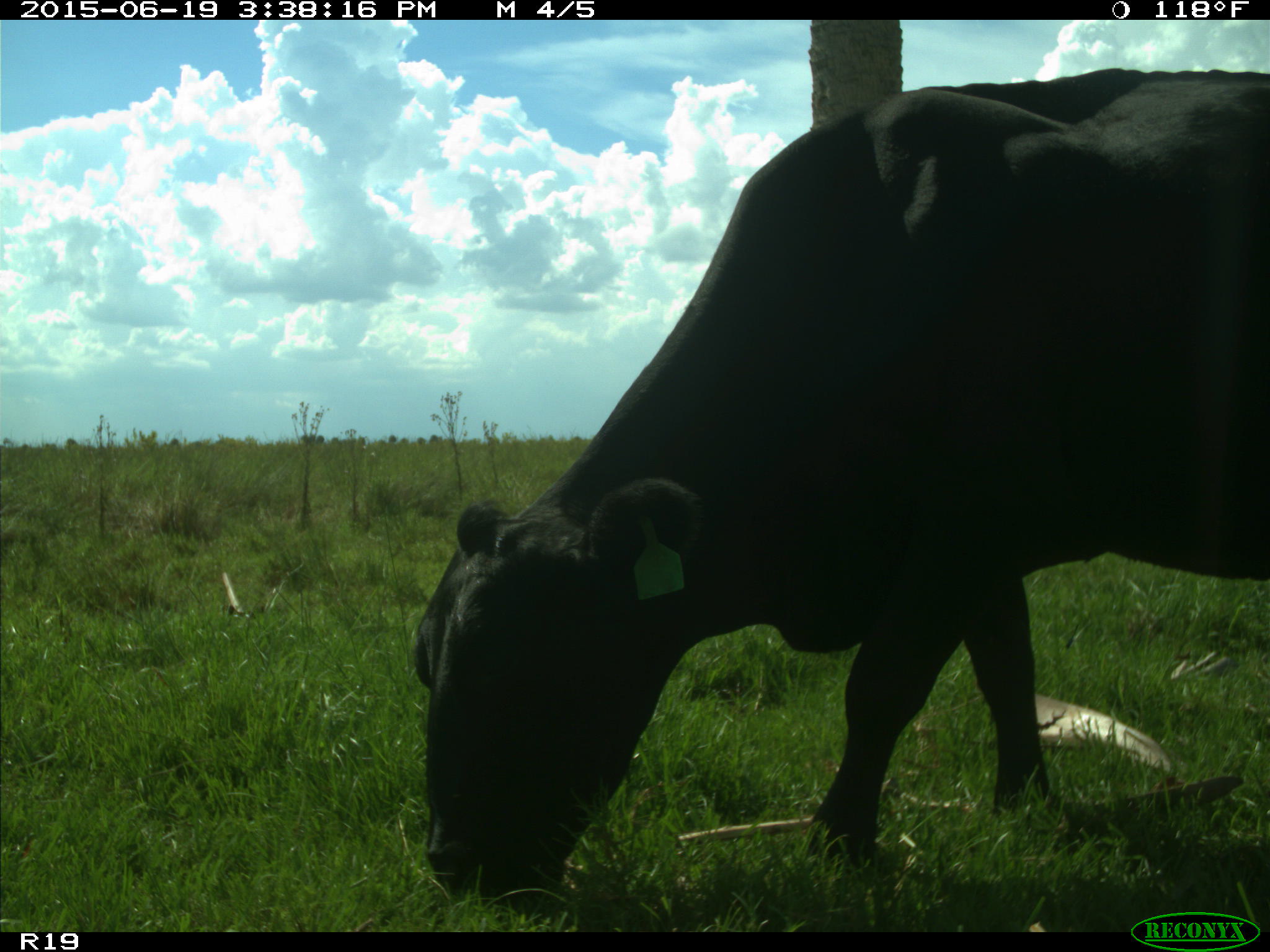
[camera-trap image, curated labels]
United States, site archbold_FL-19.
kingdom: Animalia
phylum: Chordata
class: Mammalia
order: Artiodactyla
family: Bovidae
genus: Bos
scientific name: Bos taurus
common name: domestic cow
Bos taurus (domestic cow).